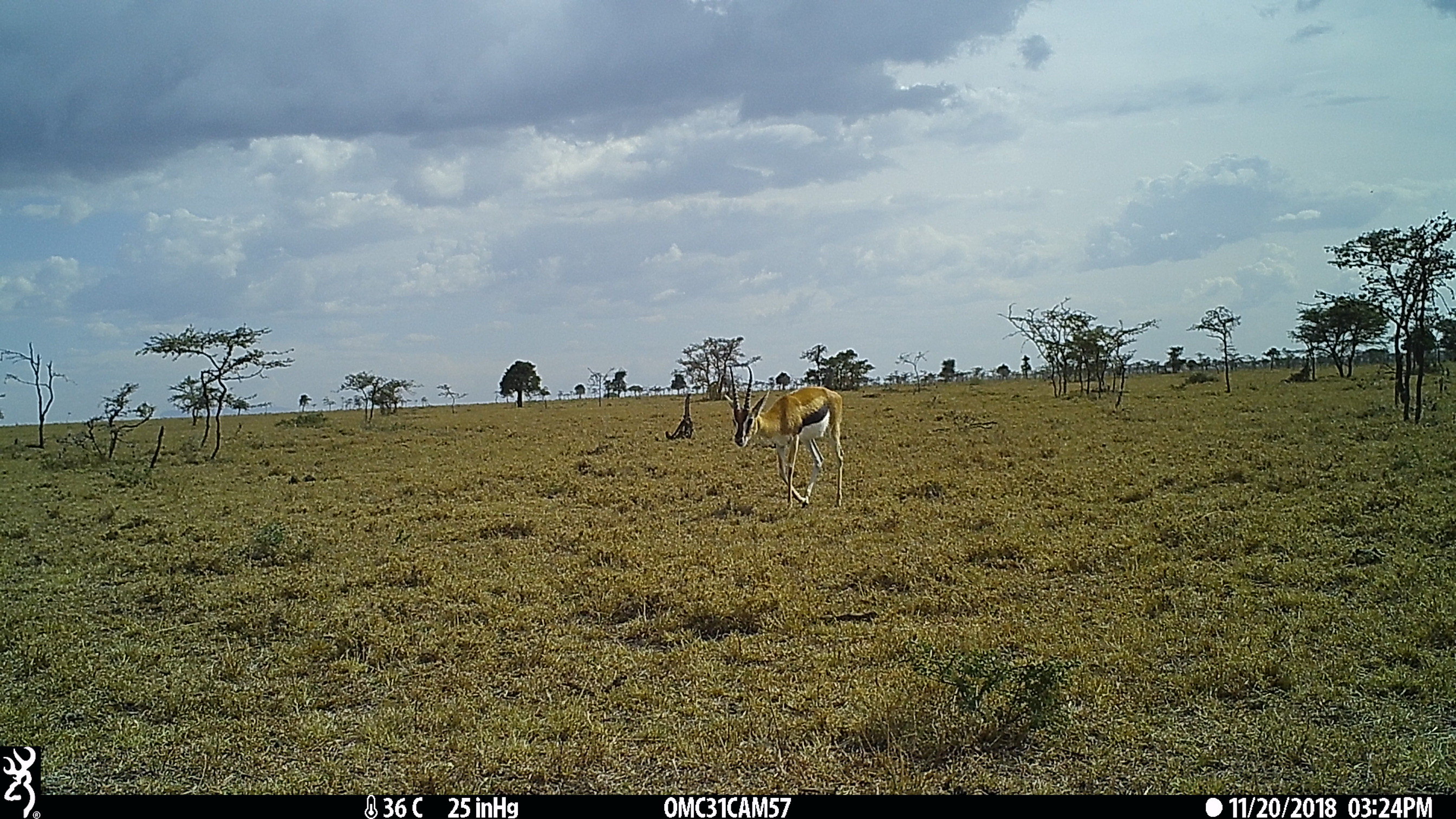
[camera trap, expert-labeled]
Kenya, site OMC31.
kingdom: Animalia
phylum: Chordata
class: Mammalia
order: Artiodactyla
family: Bovidae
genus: Eudorcas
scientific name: Eudorcas thomsonii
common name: thomon's gazelle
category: gazelle thomsons